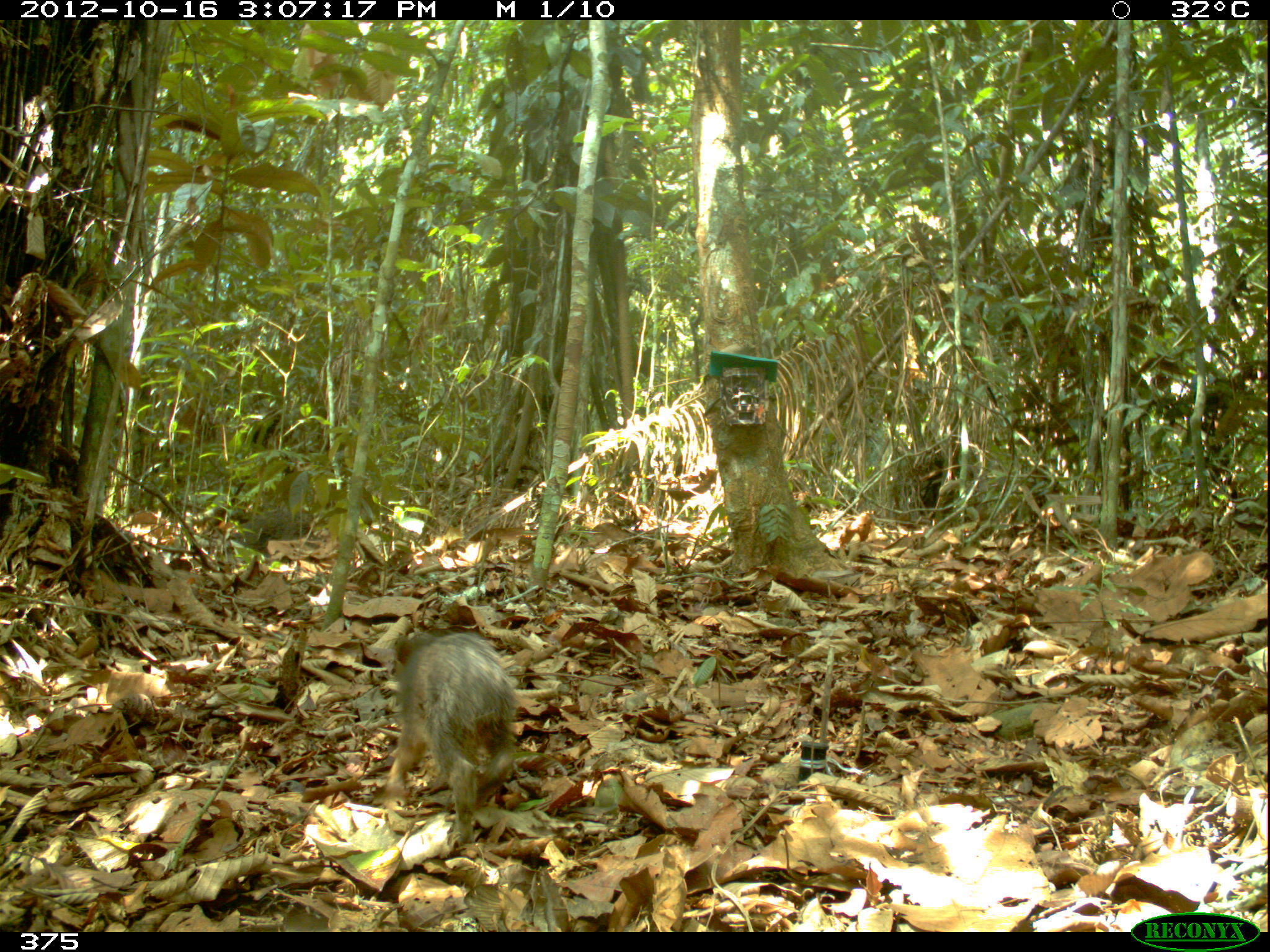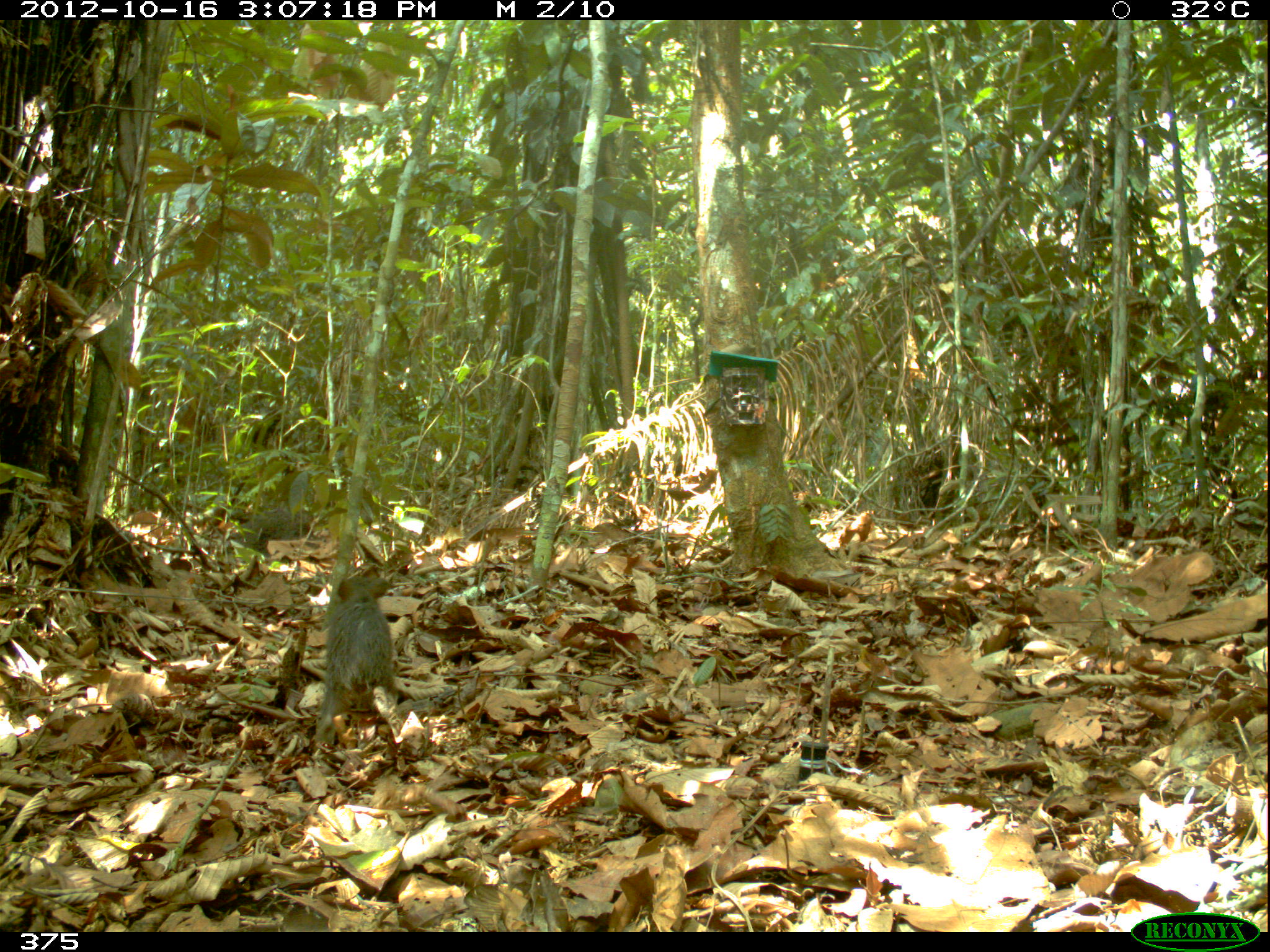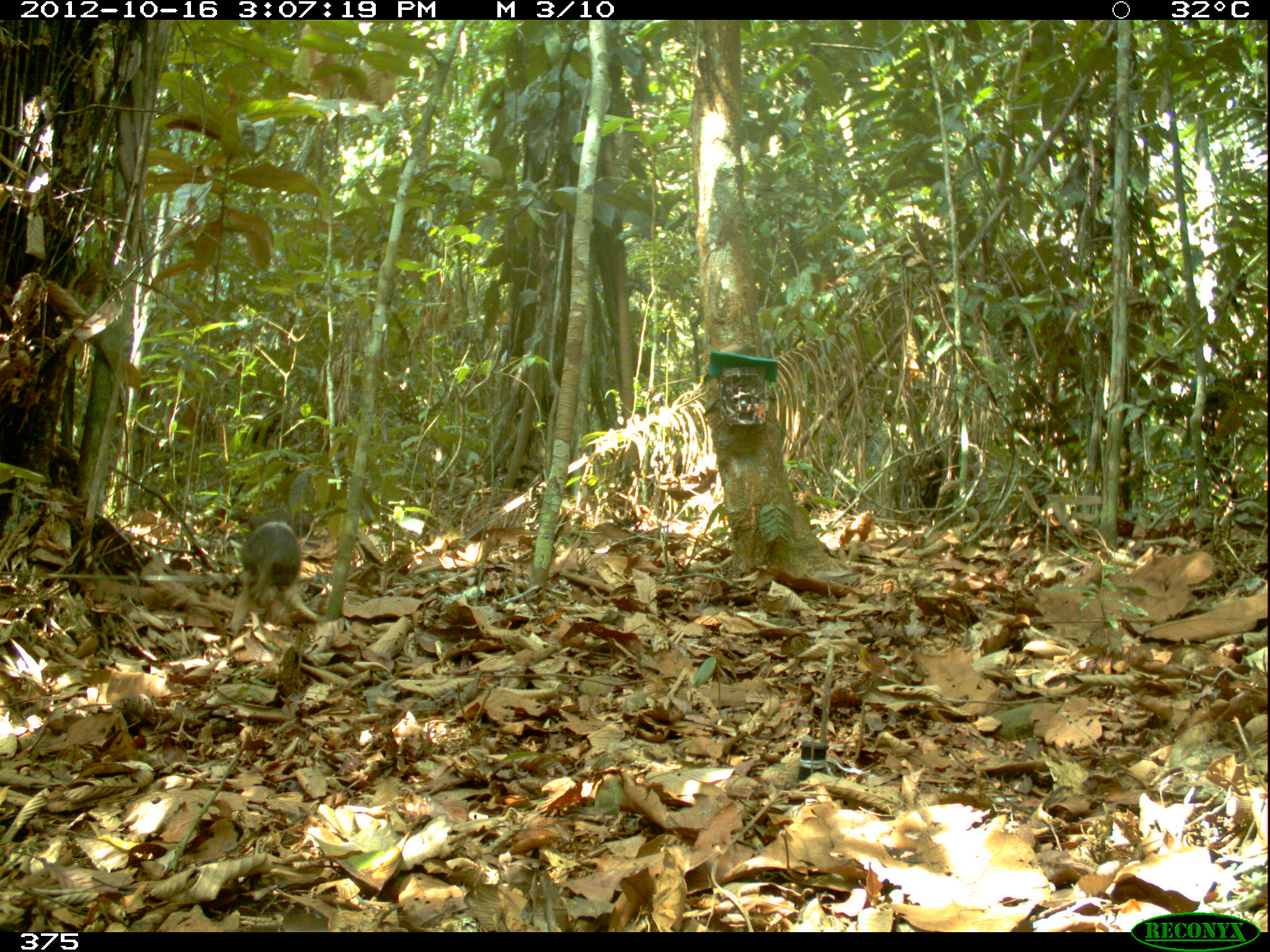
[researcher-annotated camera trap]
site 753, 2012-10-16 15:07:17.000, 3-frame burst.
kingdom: Animalia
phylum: Chordata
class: Mammalia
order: Artiodactyla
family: Tayassuidae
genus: Tayassu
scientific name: Tayassu pecari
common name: white-lipped peccary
Tayassu pecari (white-lipped peccary).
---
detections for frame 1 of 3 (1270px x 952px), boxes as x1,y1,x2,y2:
tayassu pecari: 384,627,514,842